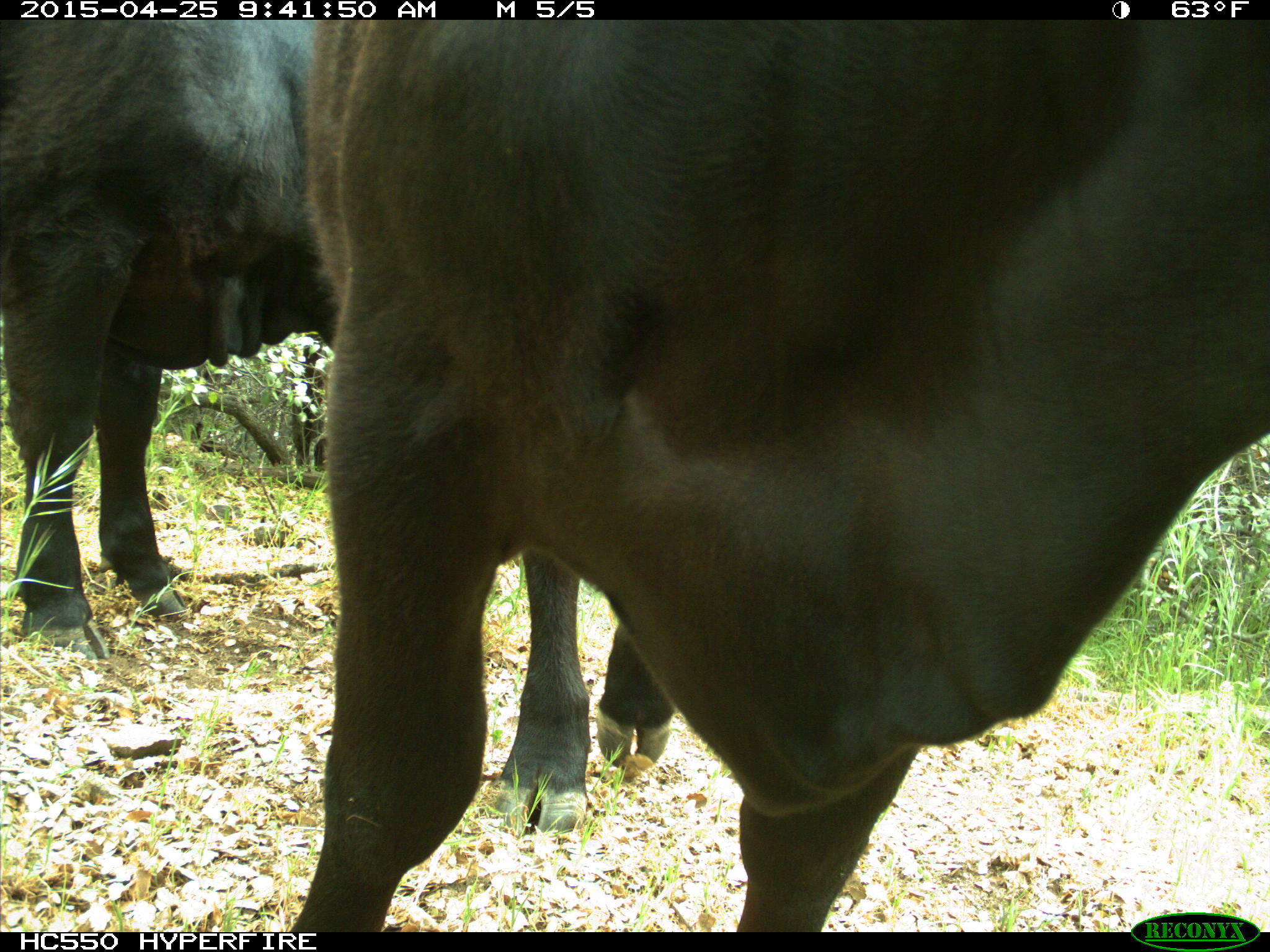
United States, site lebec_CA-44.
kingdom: Animalia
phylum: Chordata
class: Mammalia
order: Artiodactyla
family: Suidae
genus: Sus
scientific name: Sus scrofa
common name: wild boar